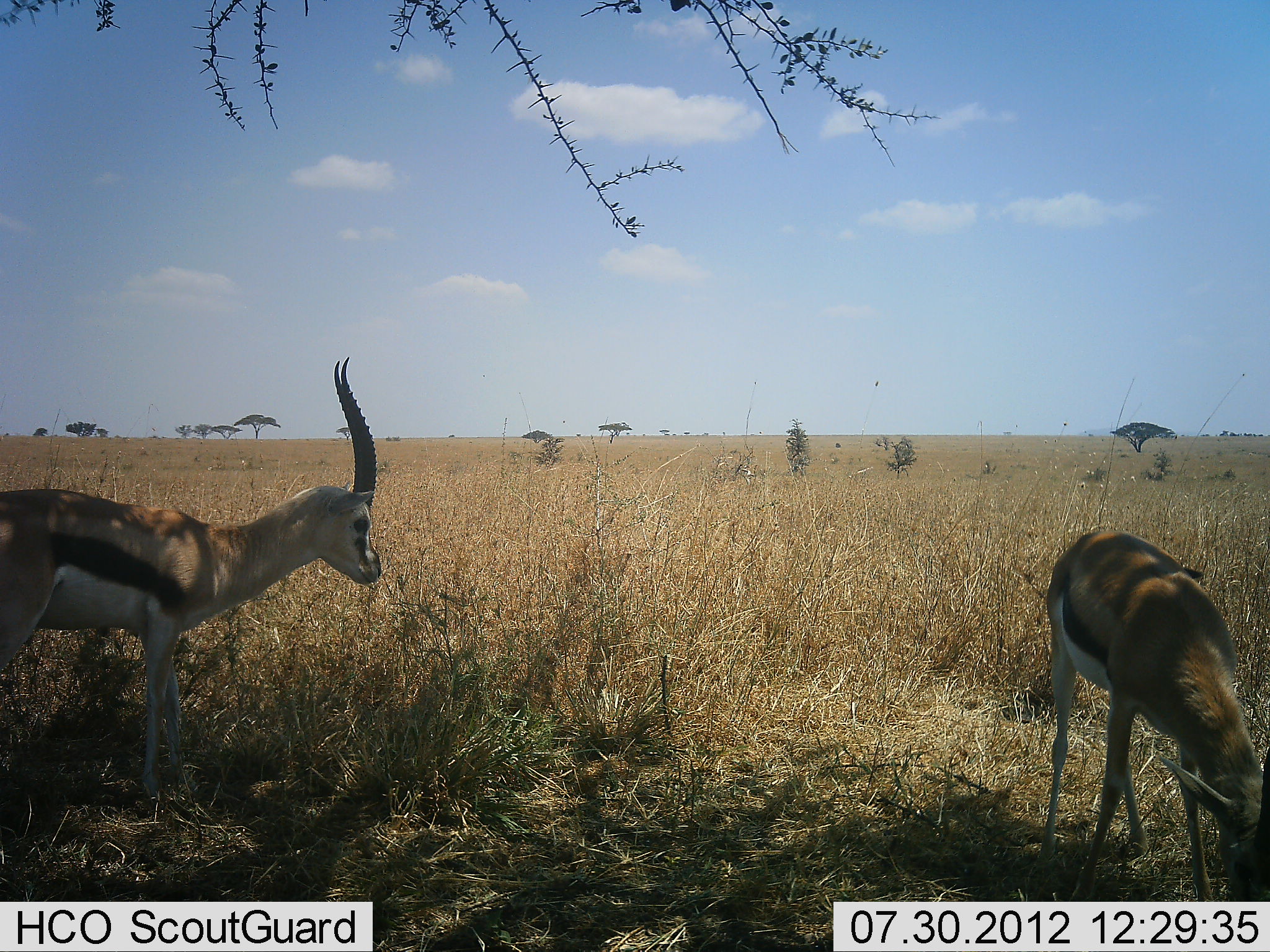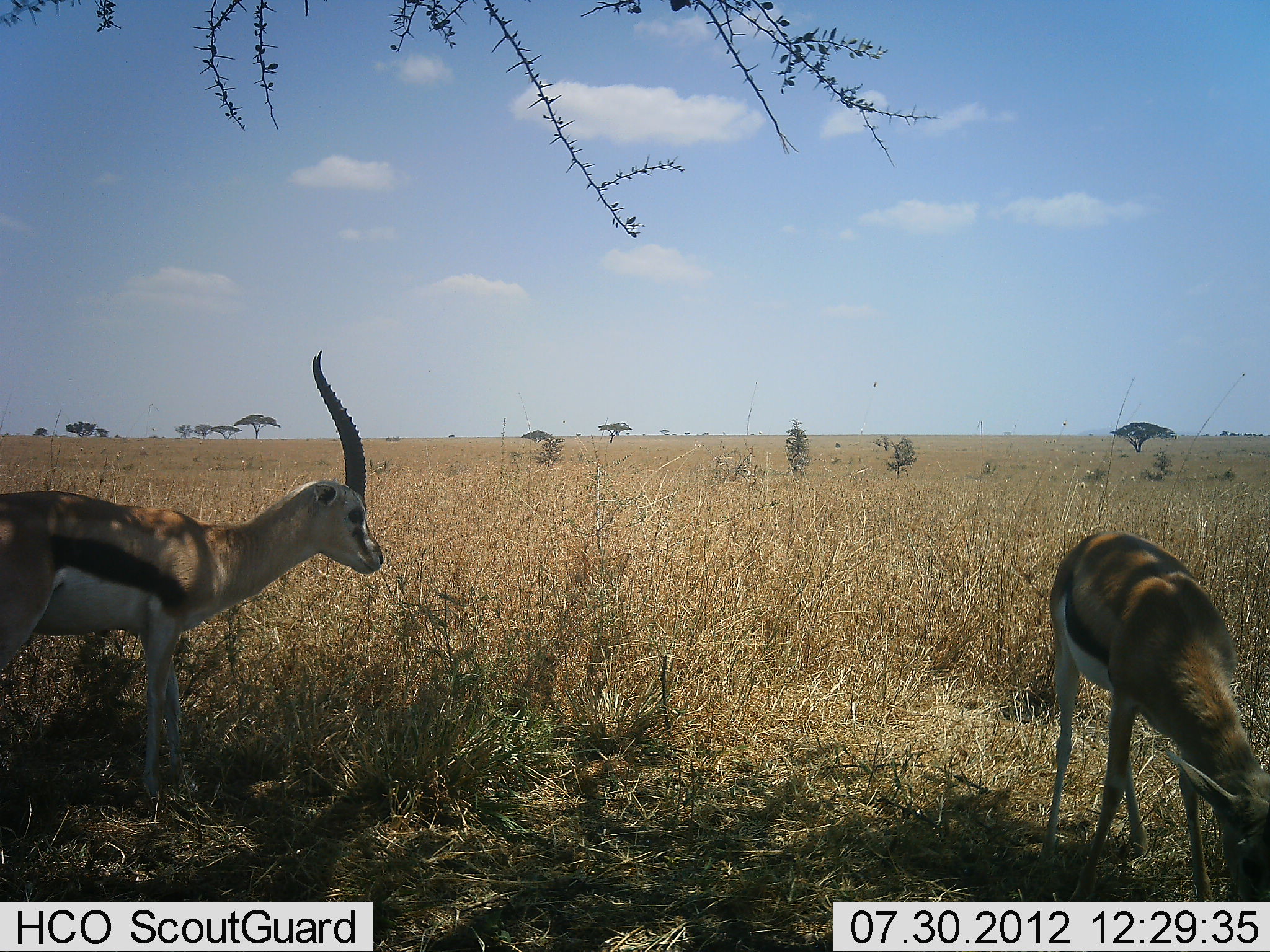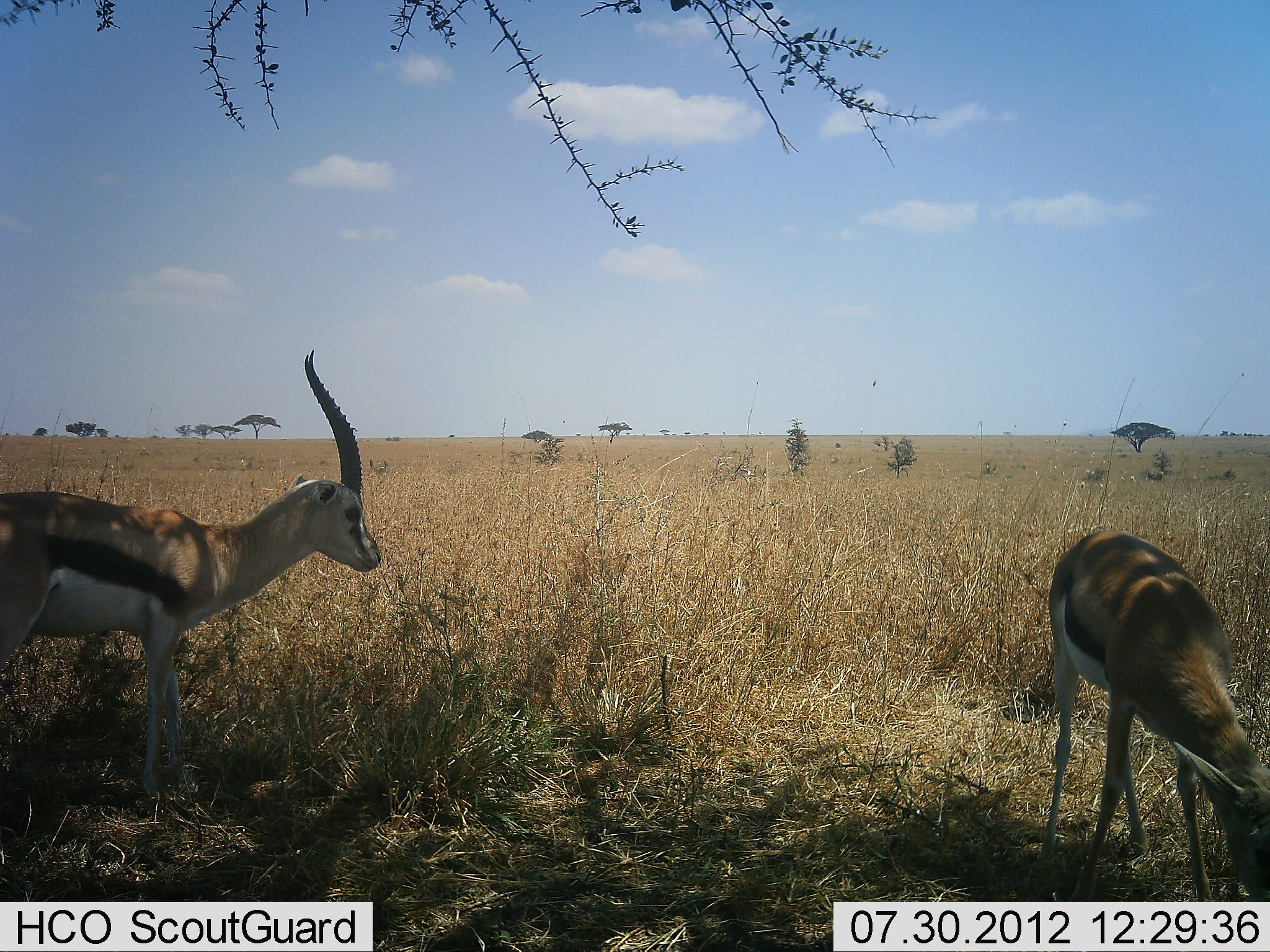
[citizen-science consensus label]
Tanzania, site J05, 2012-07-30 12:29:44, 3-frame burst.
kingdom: Animalia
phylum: Chordata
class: Mammalia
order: Artiodactyla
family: Bovidae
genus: Eudorcas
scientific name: Eudorcas thomsonii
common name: thomson's gazelle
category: gazellethomsons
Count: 2.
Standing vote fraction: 70%.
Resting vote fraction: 0%.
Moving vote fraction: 0%.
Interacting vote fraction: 0%.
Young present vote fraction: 0%.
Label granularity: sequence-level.